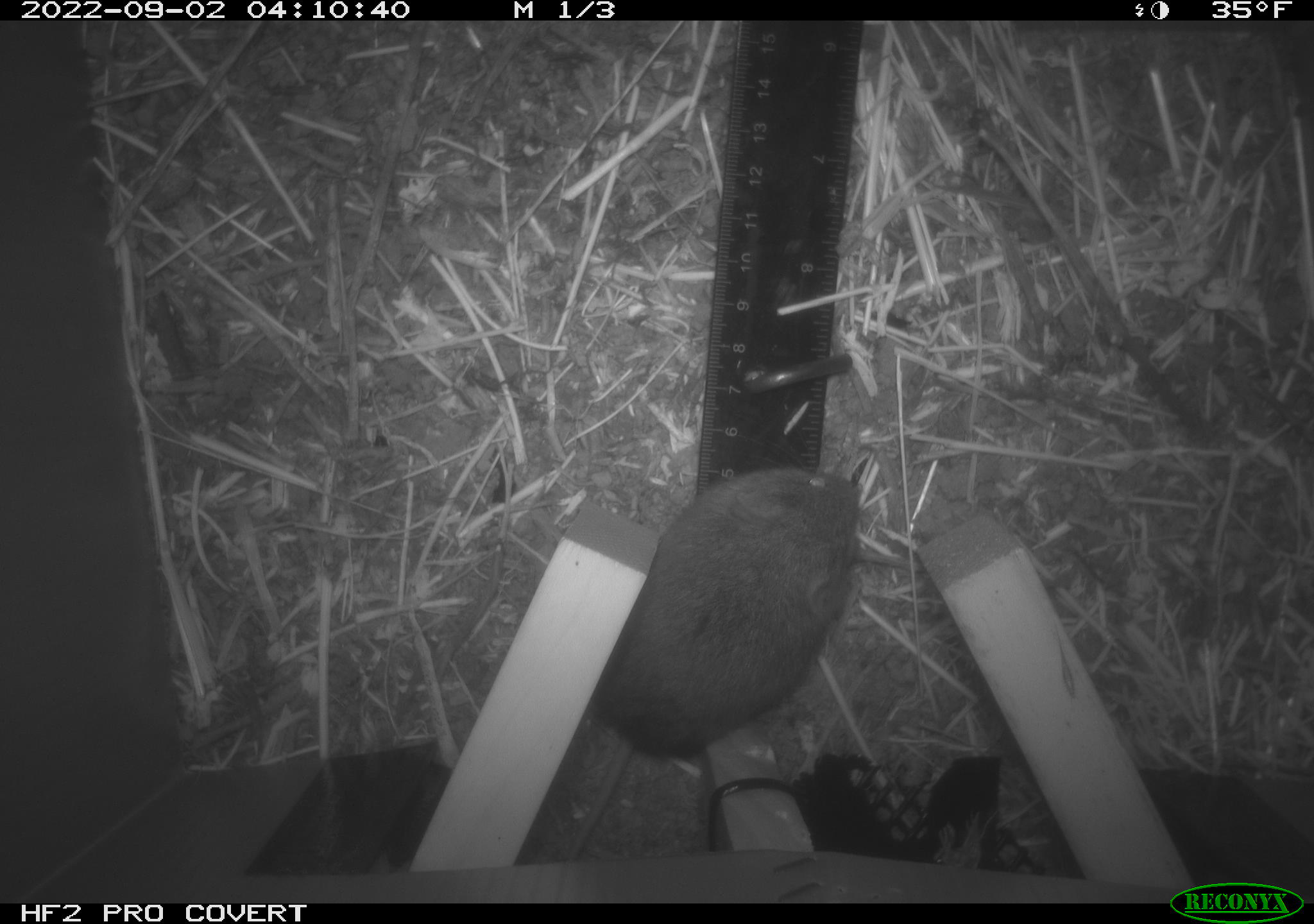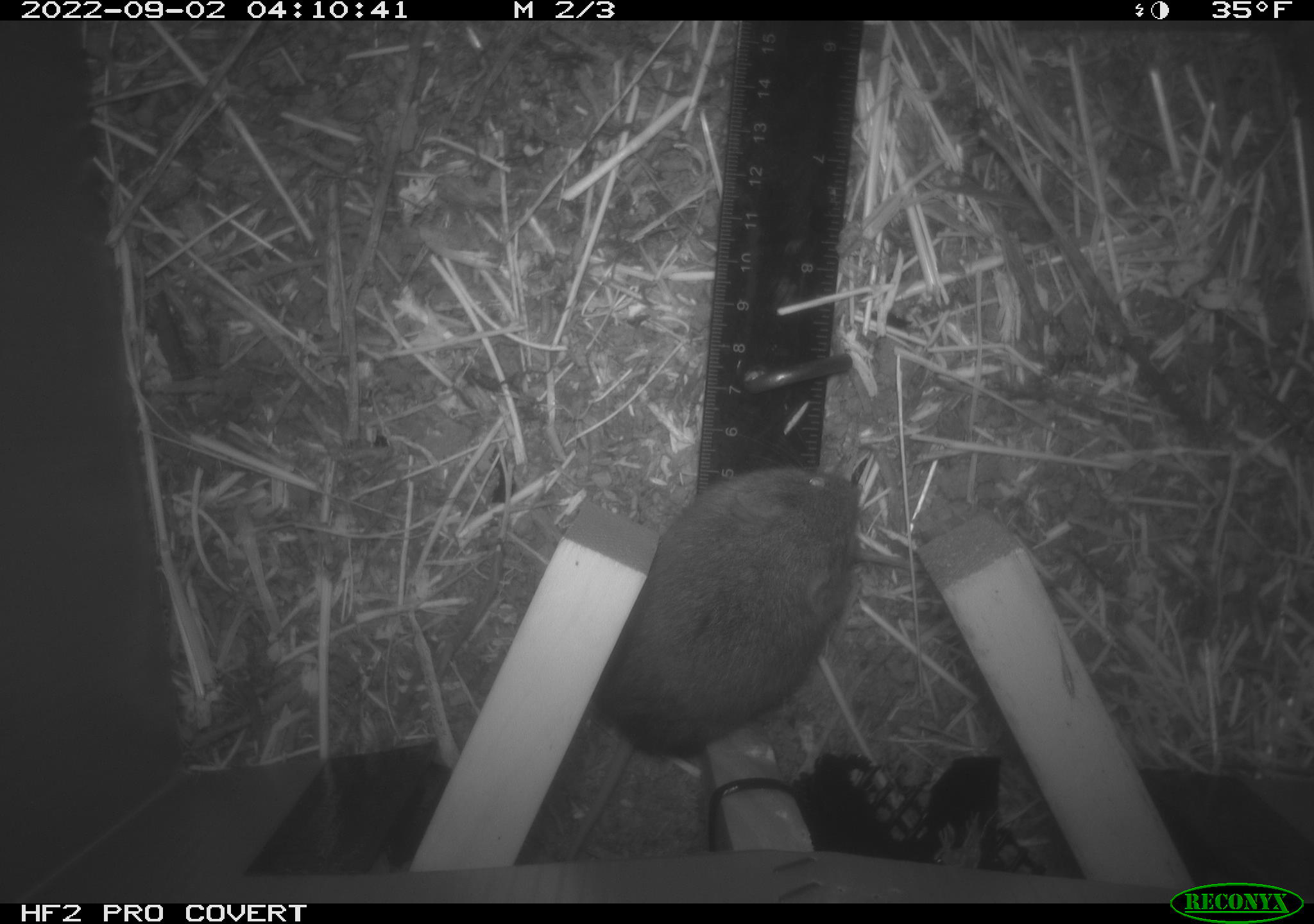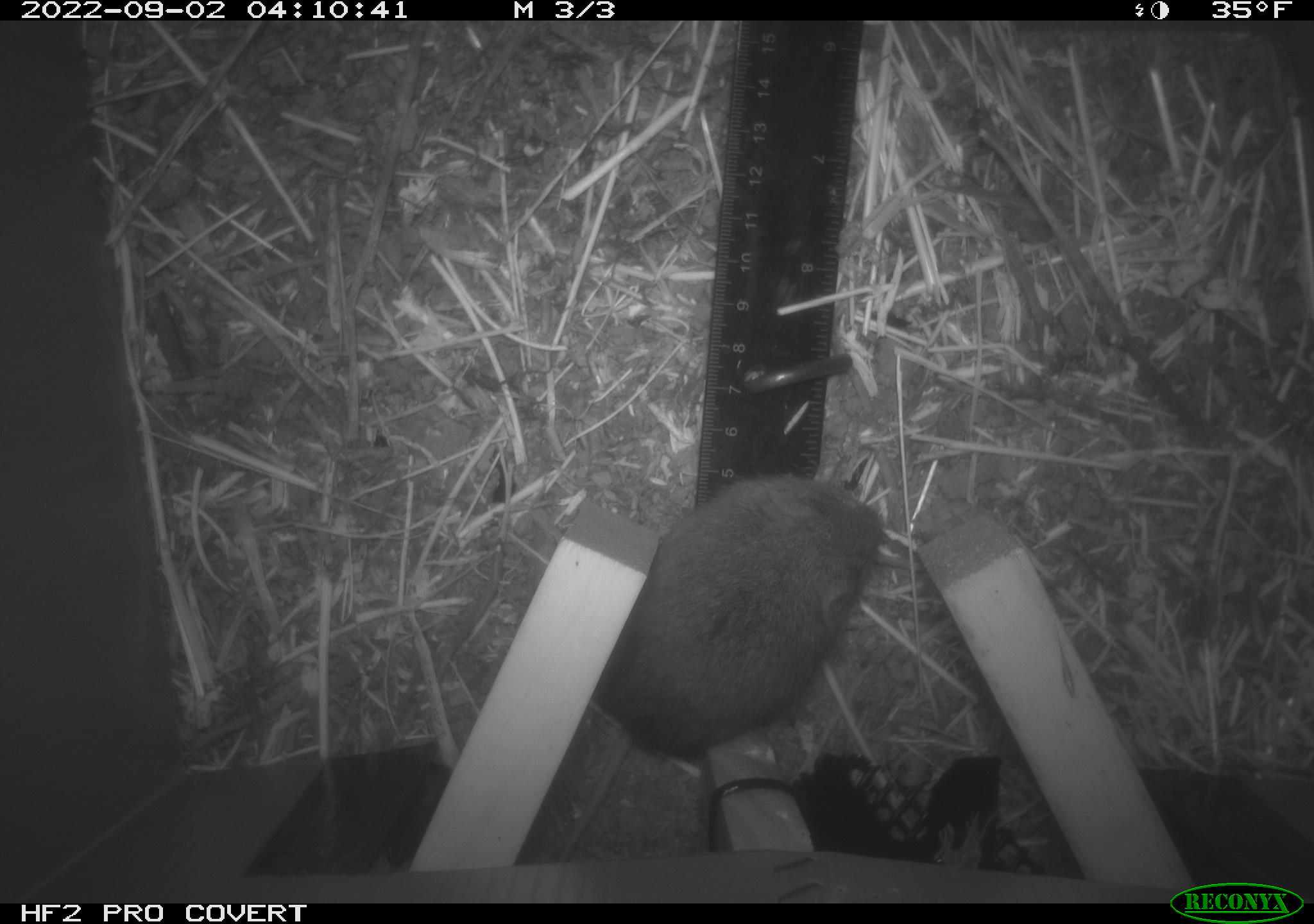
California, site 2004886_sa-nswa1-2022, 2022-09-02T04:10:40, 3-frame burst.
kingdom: Animalia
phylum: Chordata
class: Mammalia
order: Rodentia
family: Cricetidae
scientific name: Cricetidae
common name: hamsters, voles, lemmings, and allies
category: cricetidae family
Cricetidae family (hamsters, voles, lemmings, and allies) (Cricetidae).